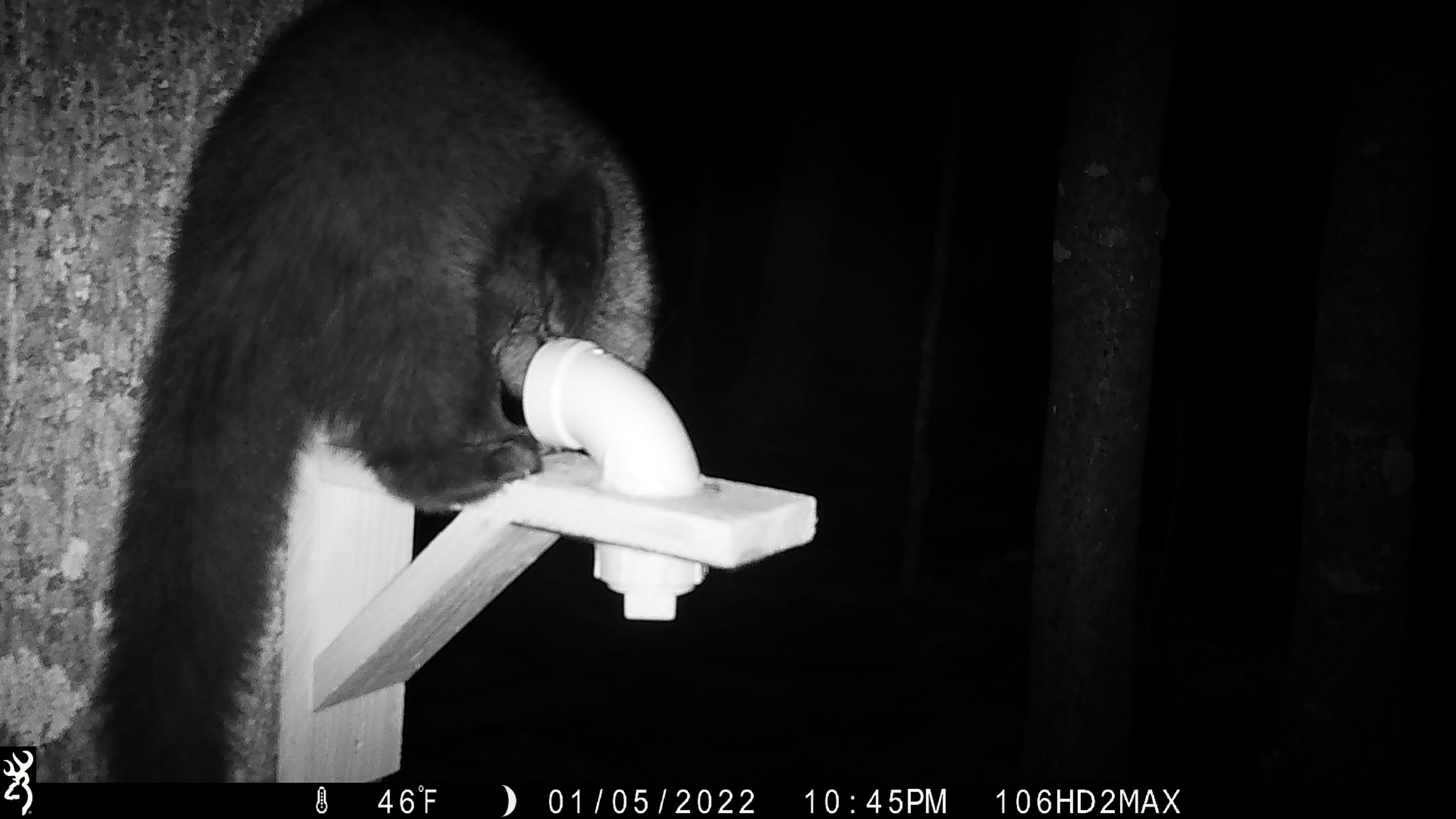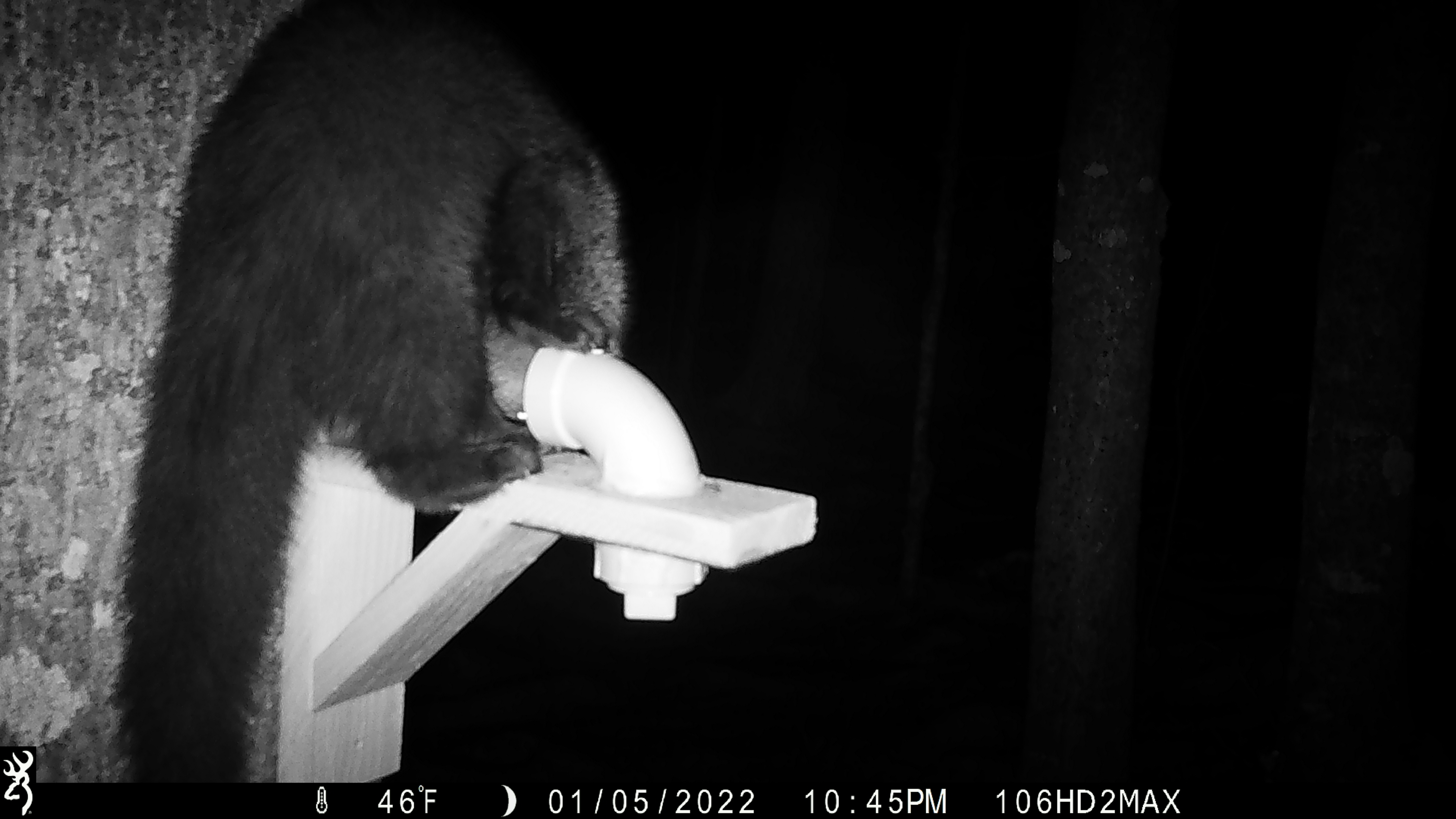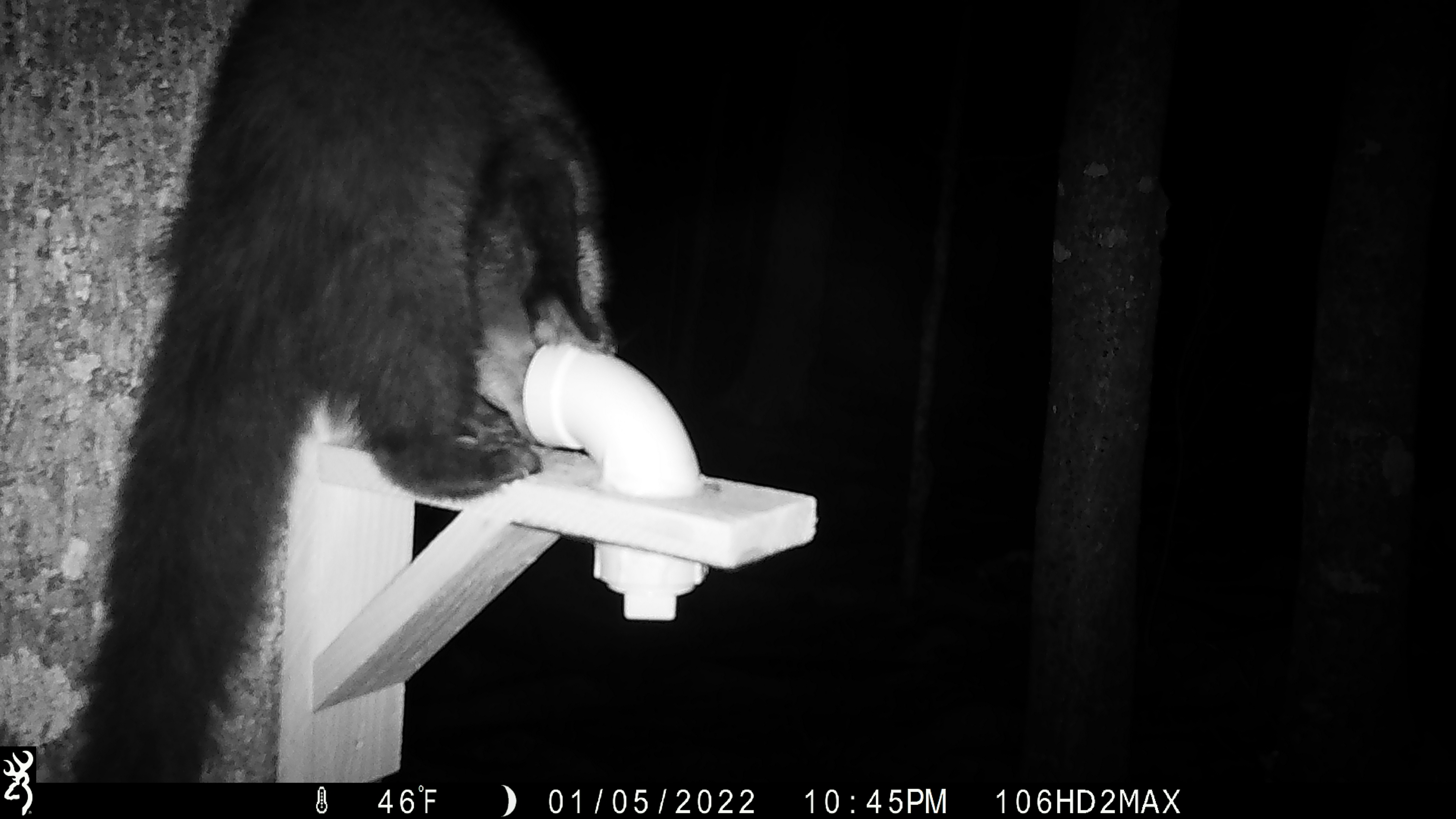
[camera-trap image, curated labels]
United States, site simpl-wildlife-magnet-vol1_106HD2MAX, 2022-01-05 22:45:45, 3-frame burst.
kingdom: Animalia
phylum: Chordata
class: Mammalia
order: Carnivora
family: Mustelidae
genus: Pekania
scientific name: Pekania pennanti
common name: fisher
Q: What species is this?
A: Fisher (Pekania pennanti).